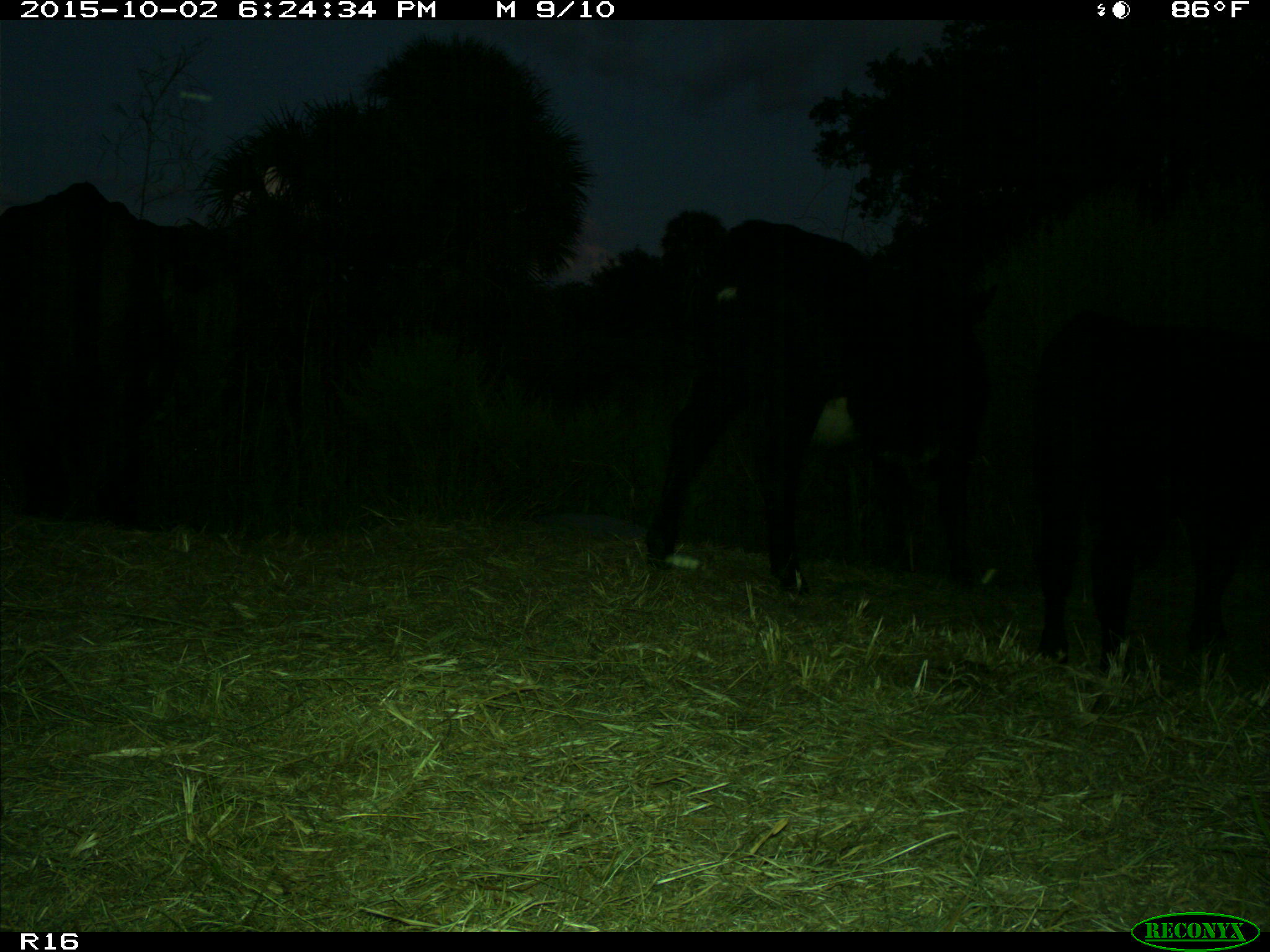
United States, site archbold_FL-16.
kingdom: Animalia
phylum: Chordata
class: Mammalia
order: Artiodactyla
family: Bovidae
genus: Bos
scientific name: Bos taurus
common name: domestic cow